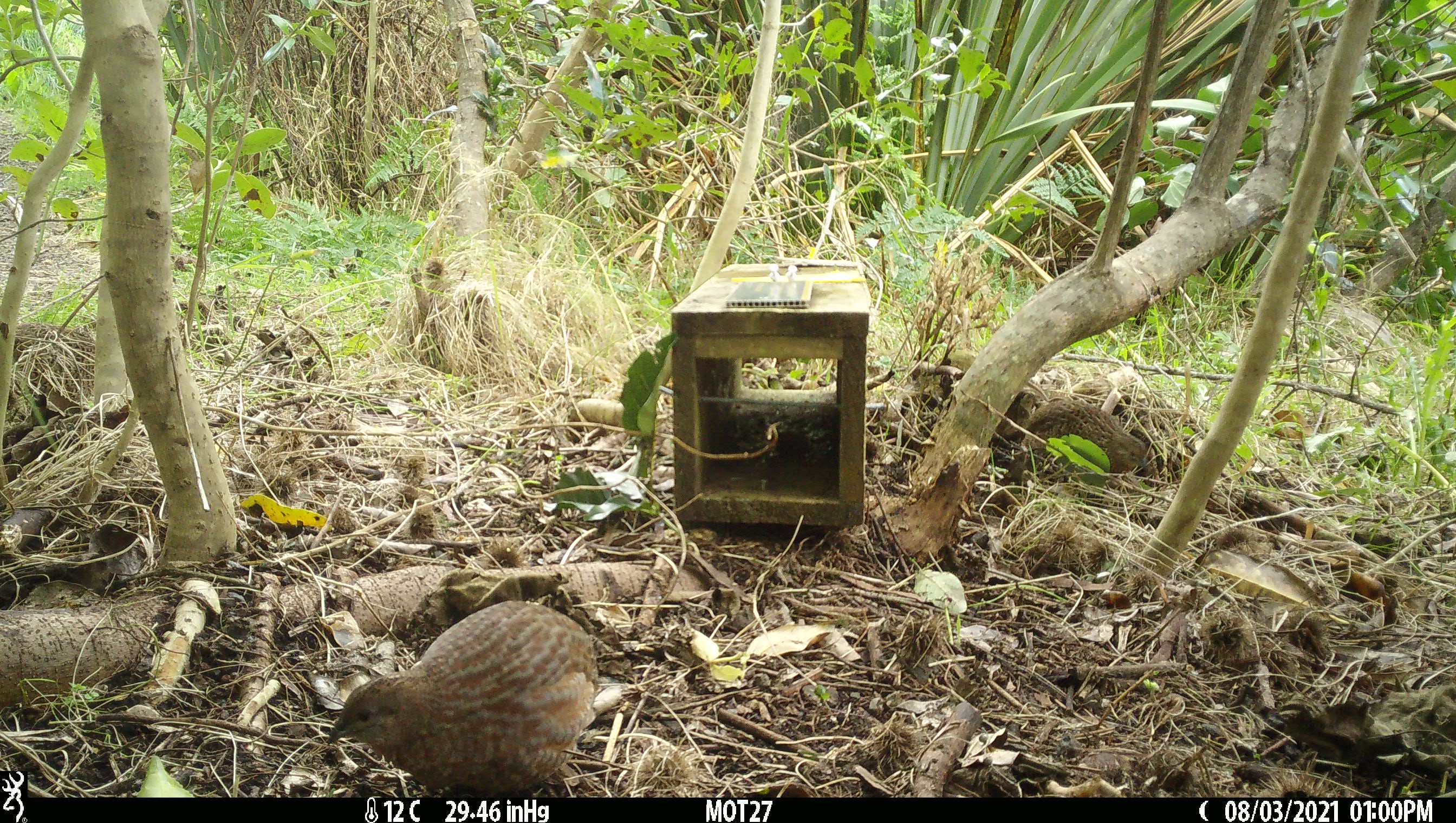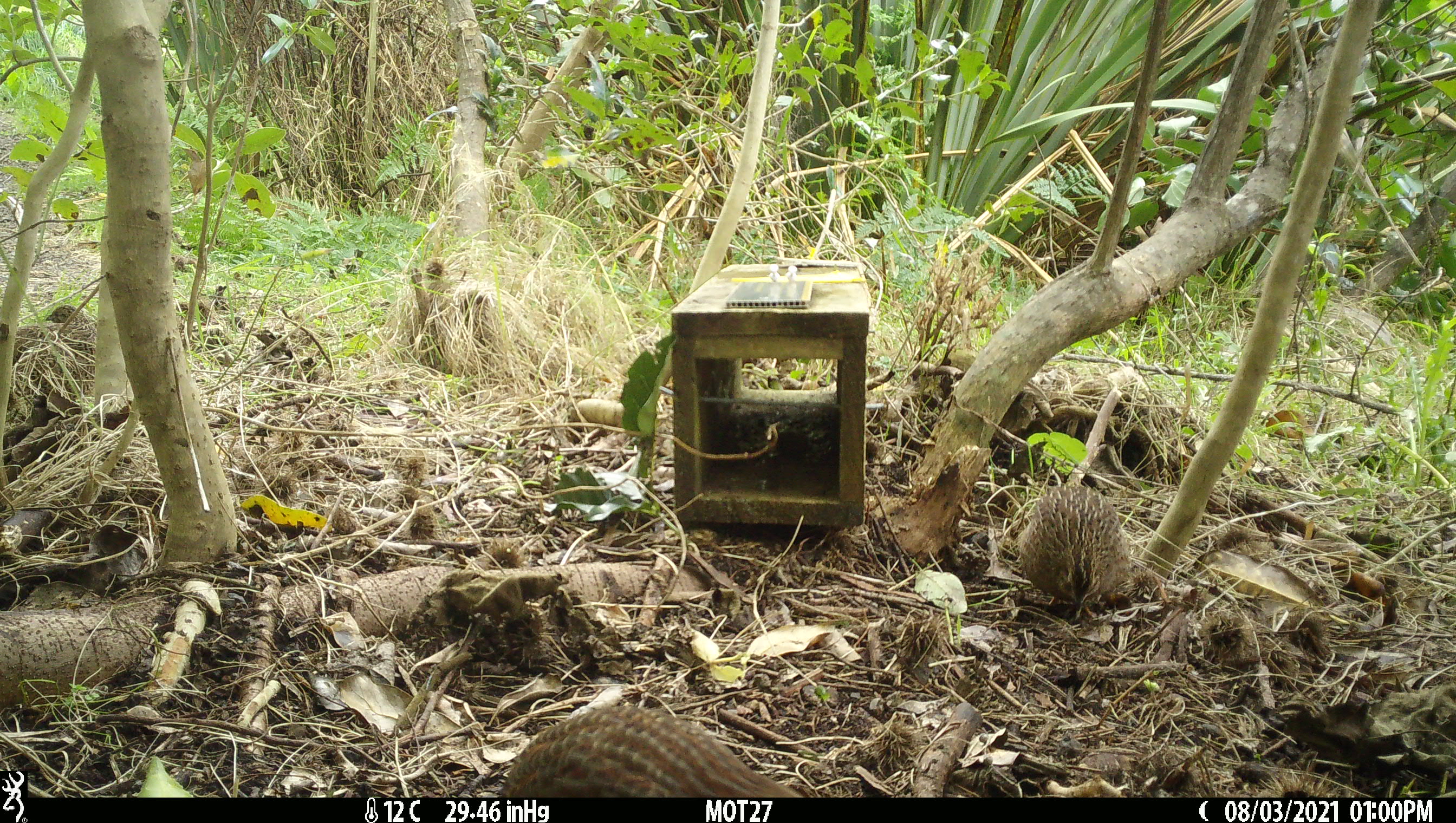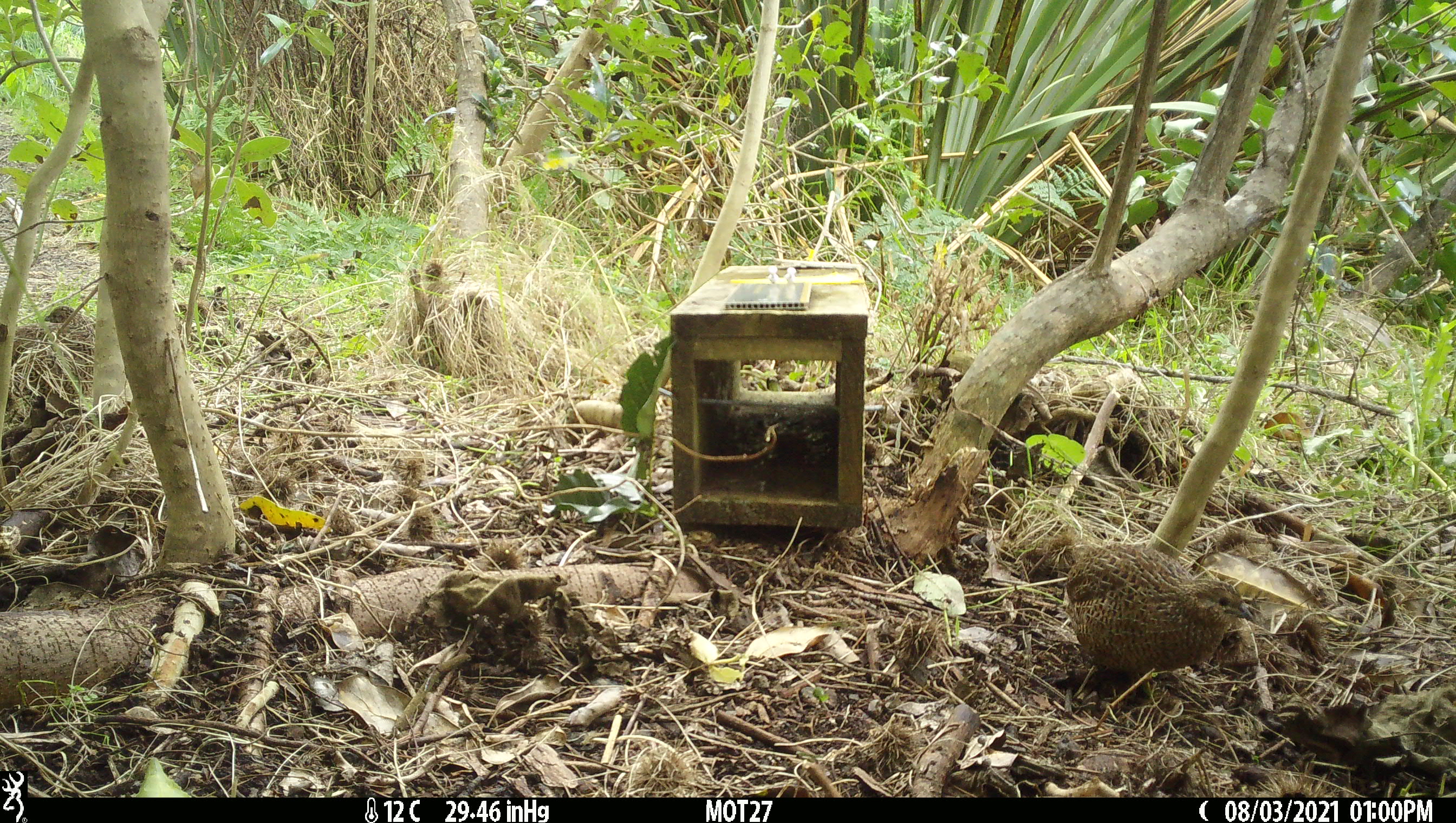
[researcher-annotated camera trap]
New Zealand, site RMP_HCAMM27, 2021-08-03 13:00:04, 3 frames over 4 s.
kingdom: Animalia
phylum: Chordata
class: Aves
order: Galliformes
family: Phasianidae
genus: Synoicus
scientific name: Synoicus ypsilophorus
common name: brown quail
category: quail brown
Quail brown (brown quail) (Synoicus ypsilophorus).